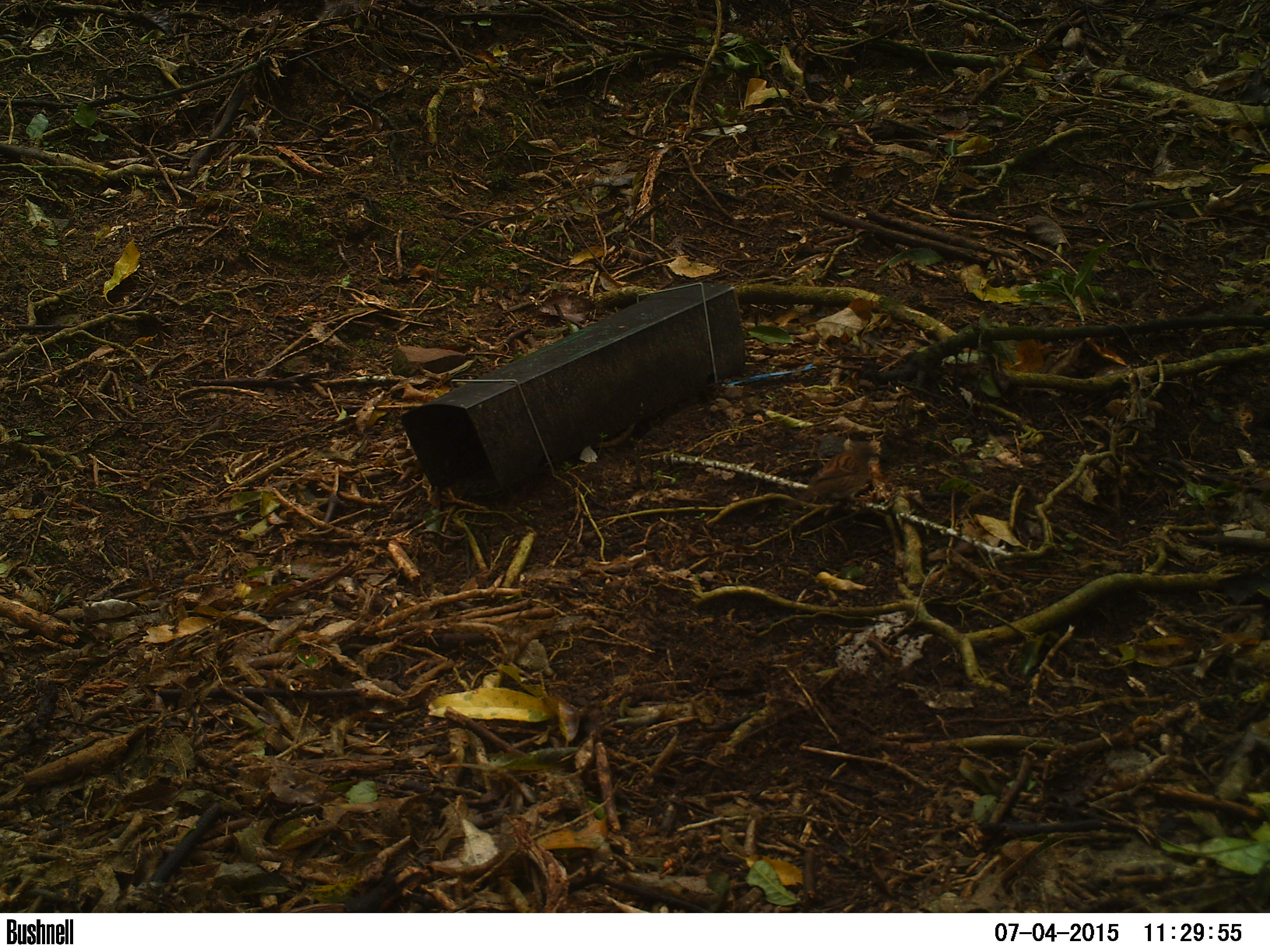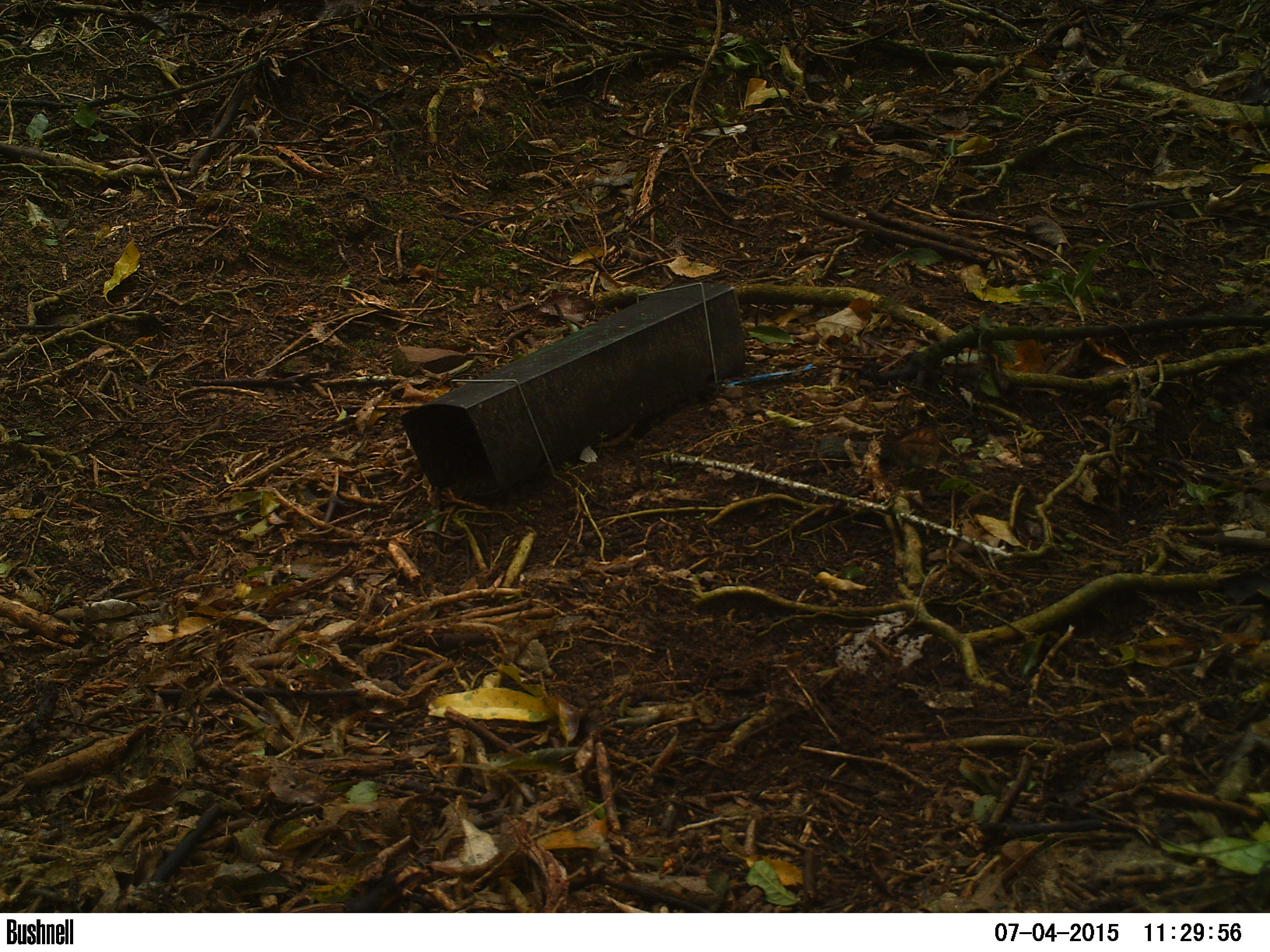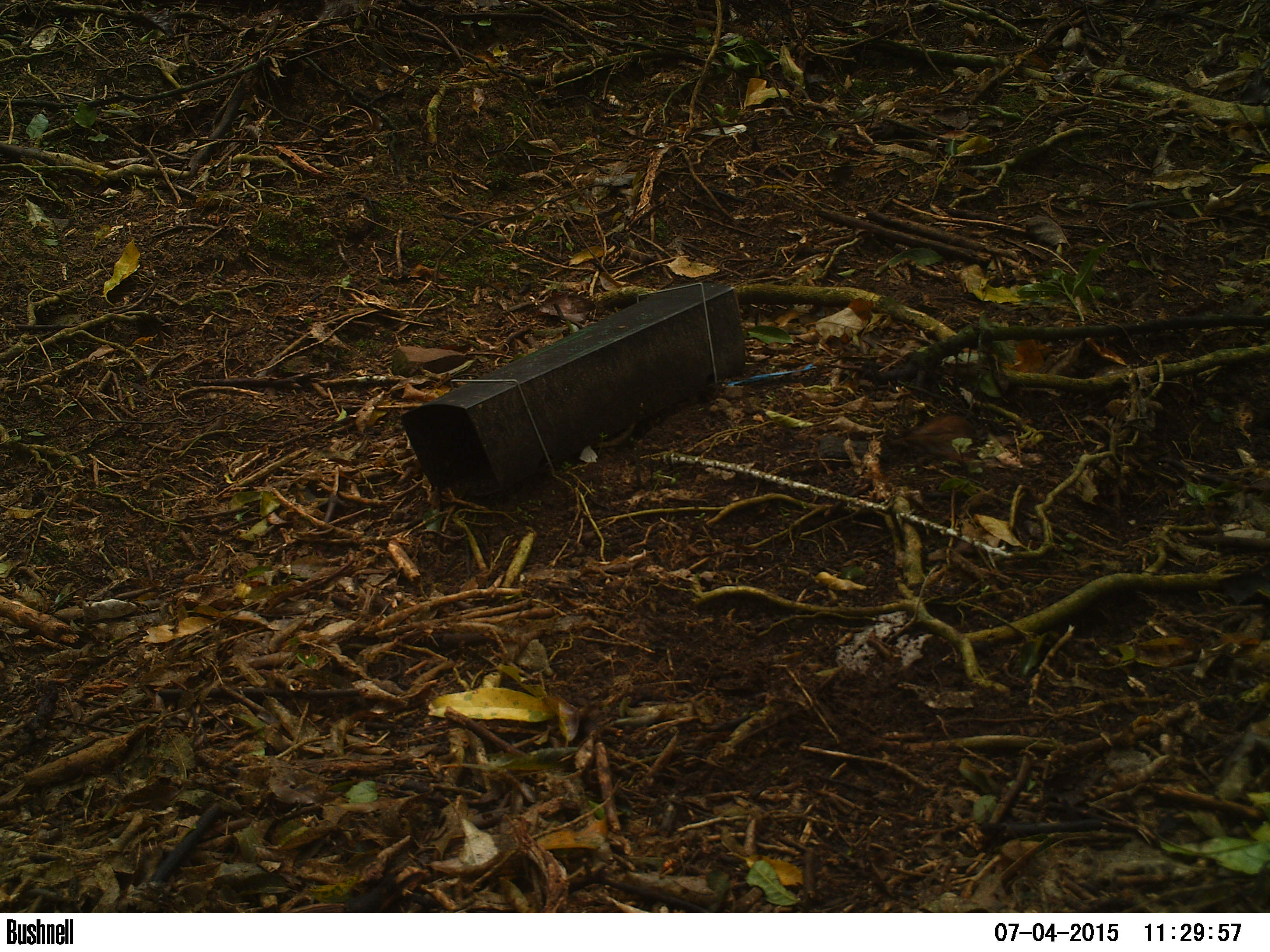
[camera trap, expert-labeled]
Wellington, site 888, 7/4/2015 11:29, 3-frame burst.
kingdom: Animalia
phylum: Chordata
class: Aves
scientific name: Aves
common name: bird